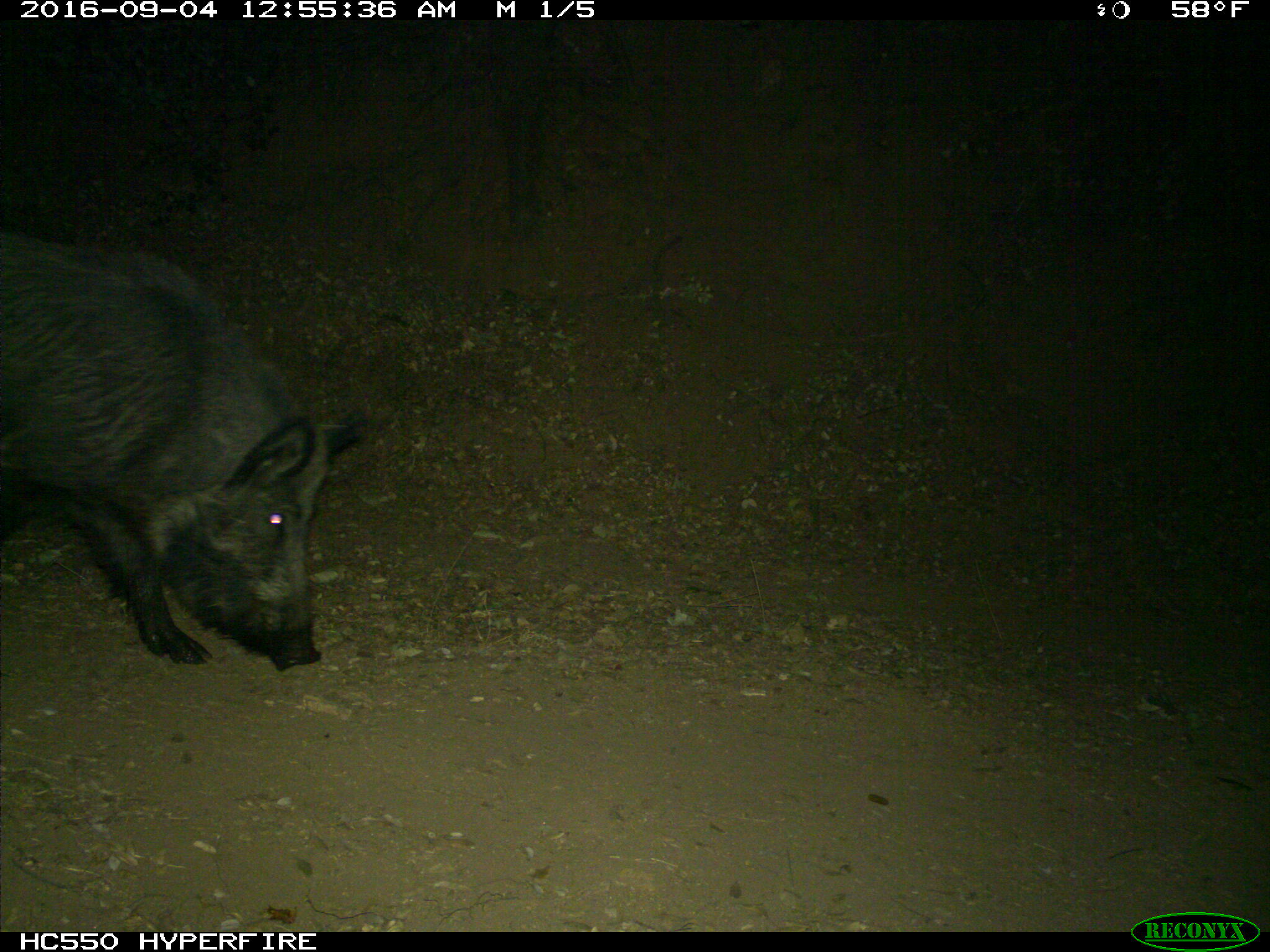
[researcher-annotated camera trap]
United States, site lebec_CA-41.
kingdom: Animalia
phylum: Chordata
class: Mammalia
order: Artiodactyla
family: Suidae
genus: Sus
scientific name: Sus scrofa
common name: wild boar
Sus scrofa (wild boar).